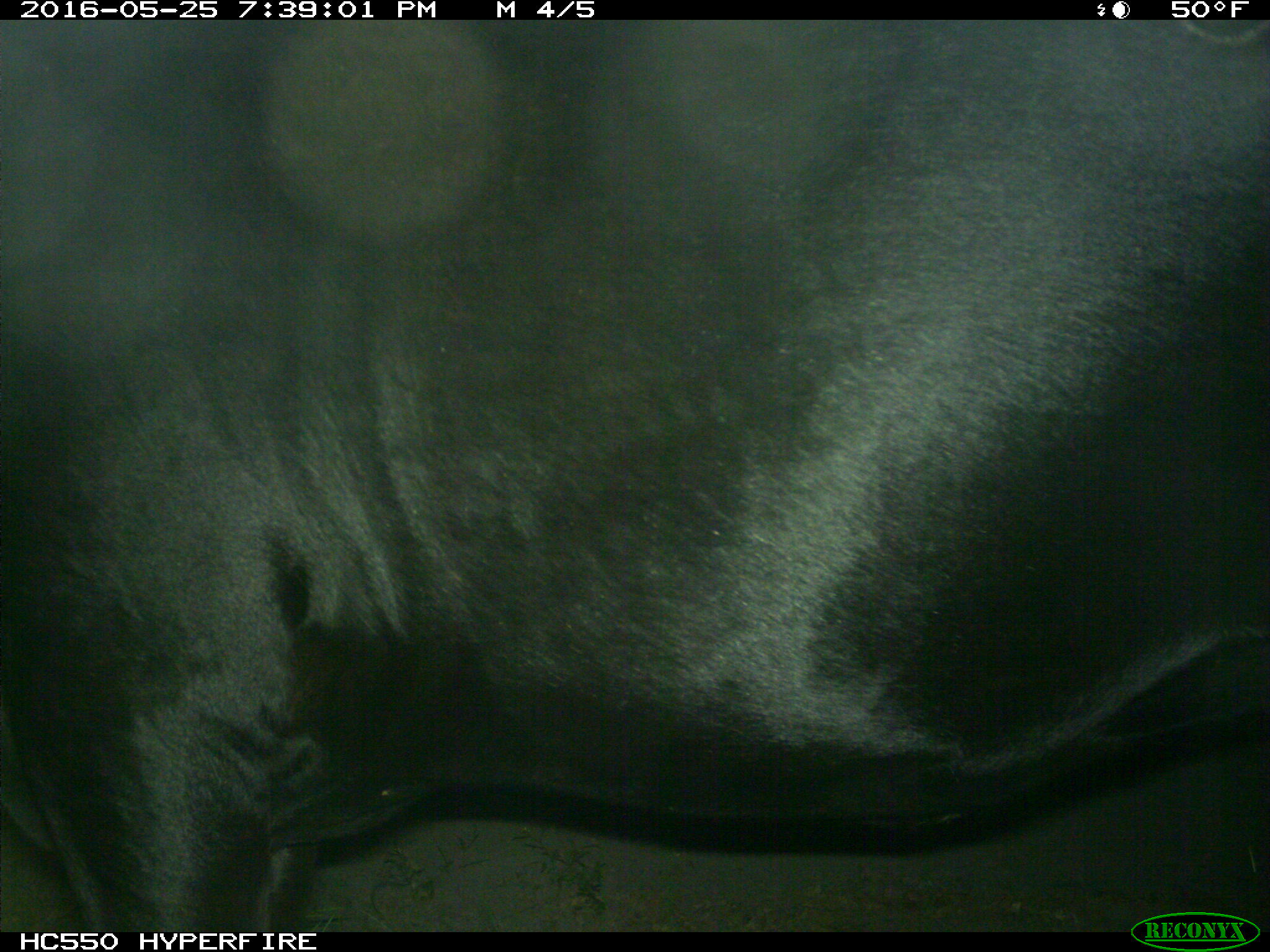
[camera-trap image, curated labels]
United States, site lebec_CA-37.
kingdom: Animalia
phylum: Chordata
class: Mammalia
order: Artiodactyla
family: Bovidae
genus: Bos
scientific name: Bos taurus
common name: domestic cow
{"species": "Bos taurus (domestic cow)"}